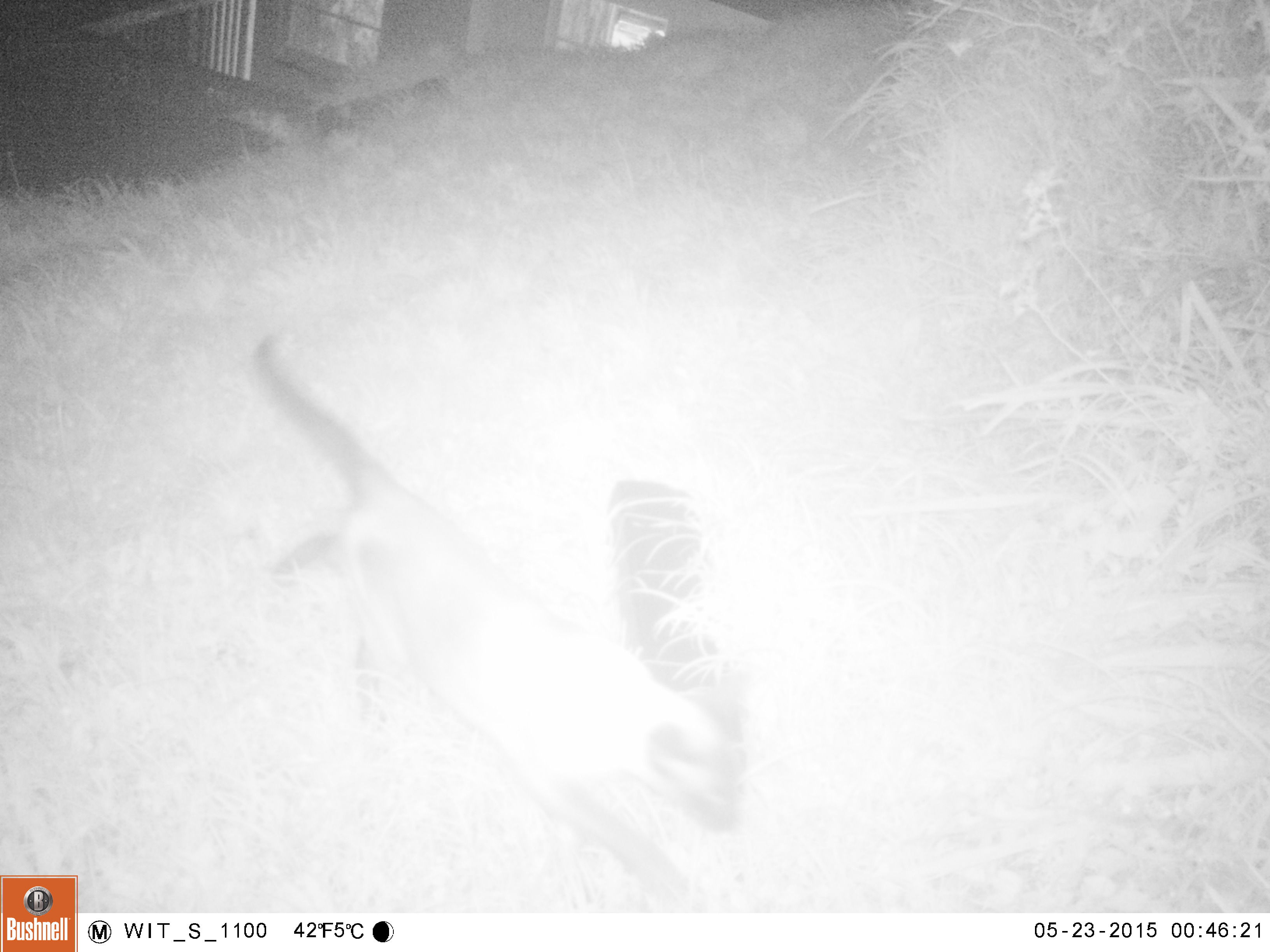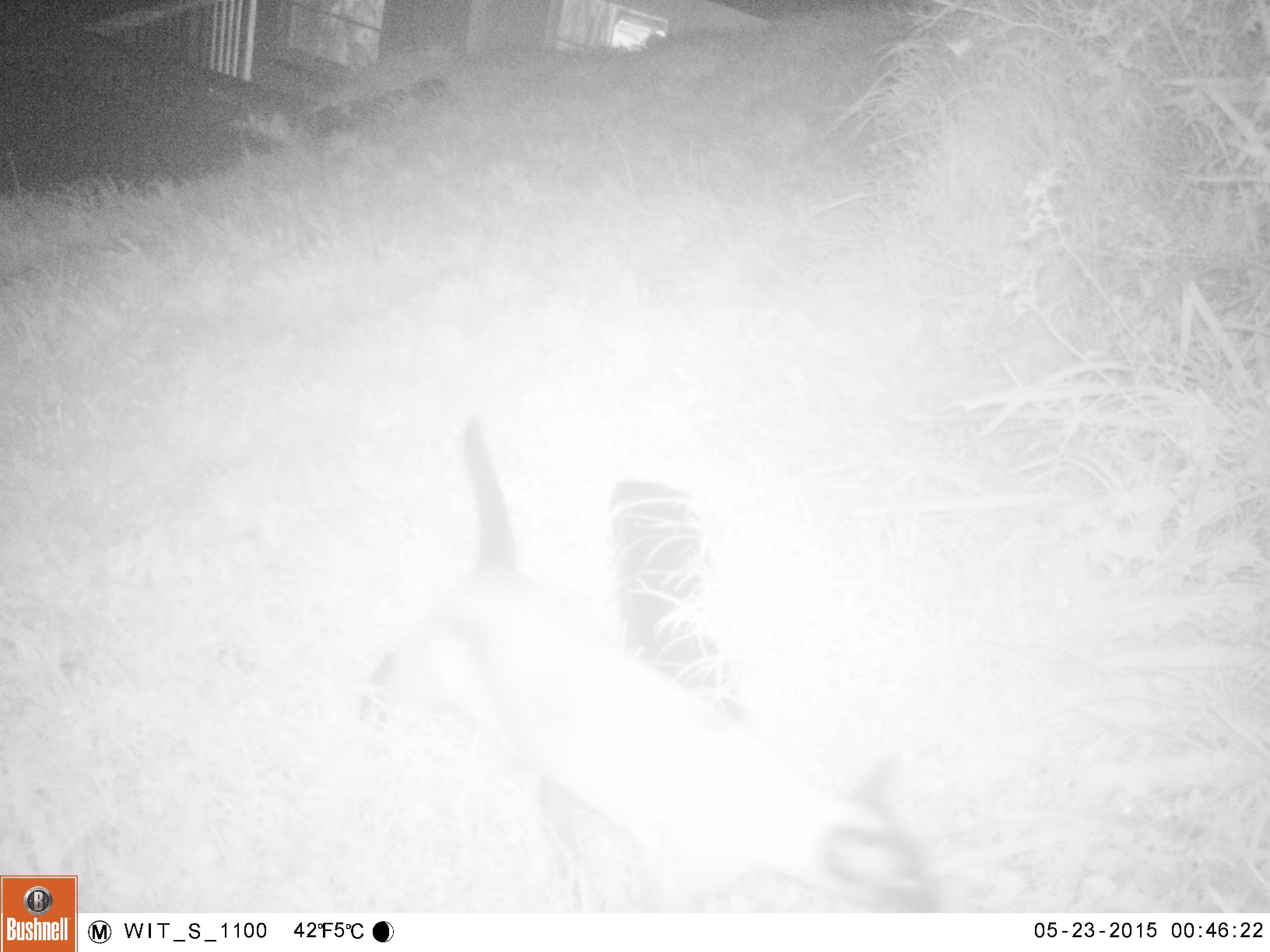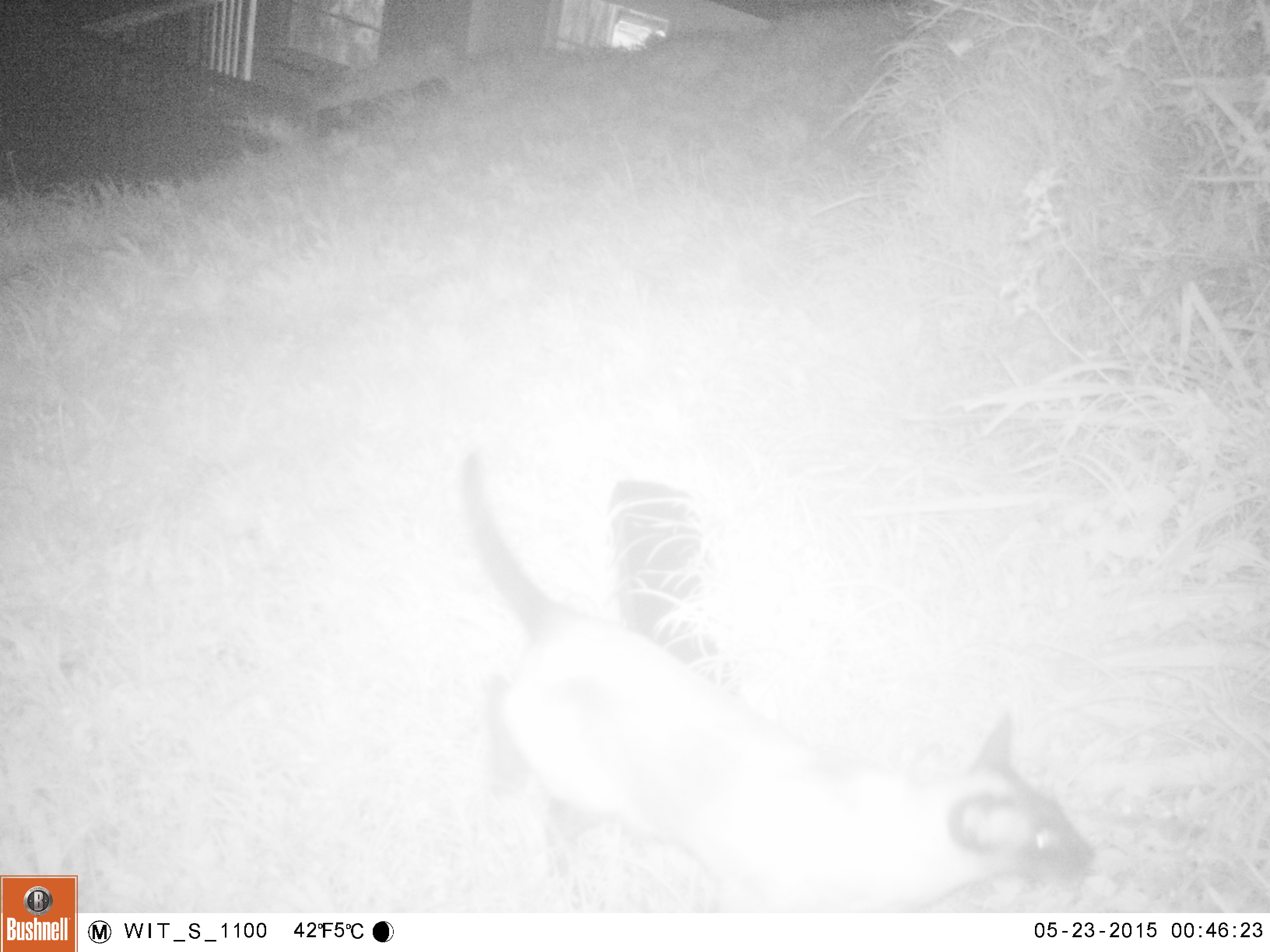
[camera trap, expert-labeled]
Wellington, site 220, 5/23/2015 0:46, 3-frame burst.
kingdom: Animalia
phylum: Chordata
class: Mammalia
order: Carnivora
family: Felidae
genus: Felis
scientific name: Felis catus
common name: cat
Cat (Felis catus).